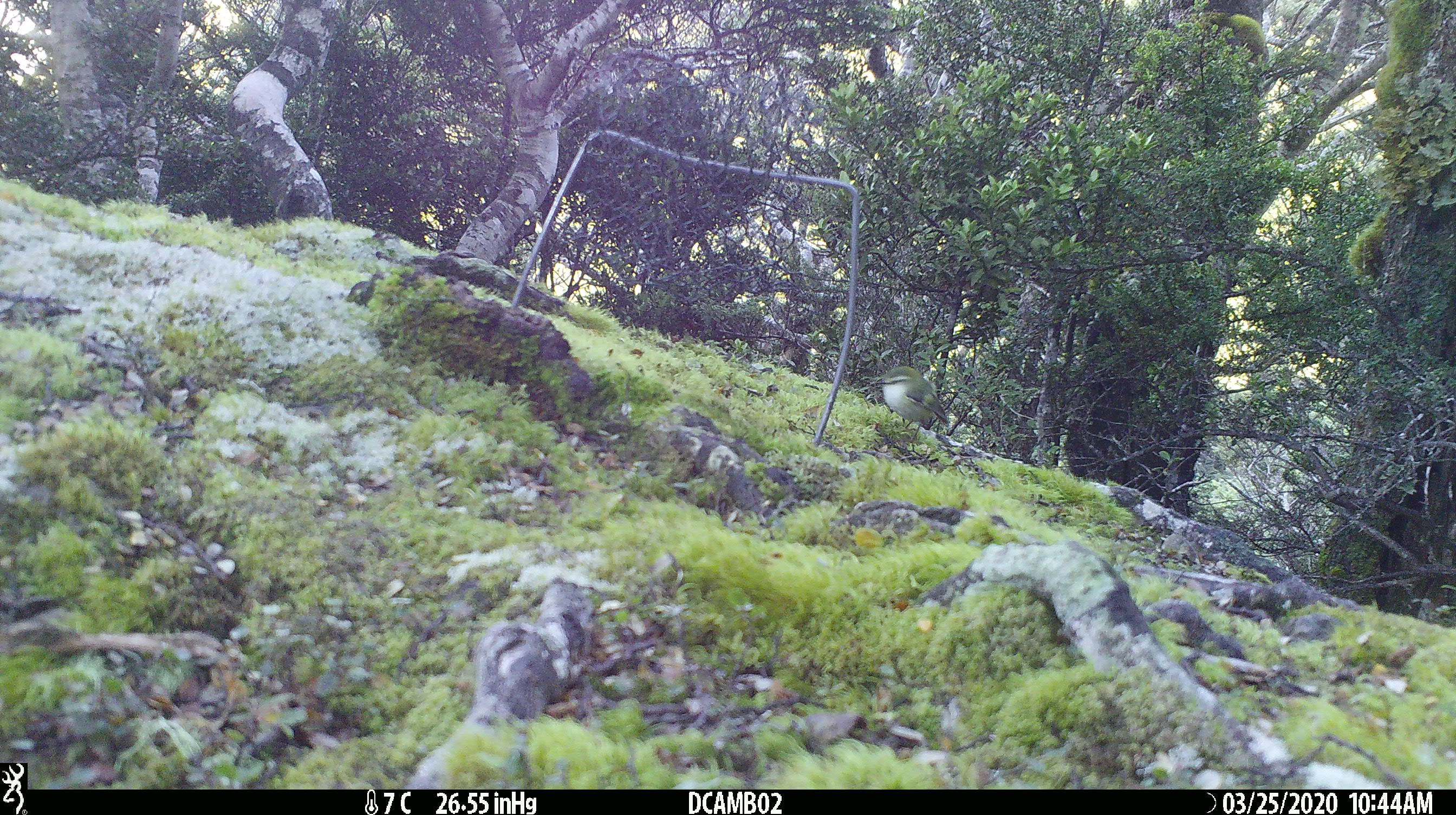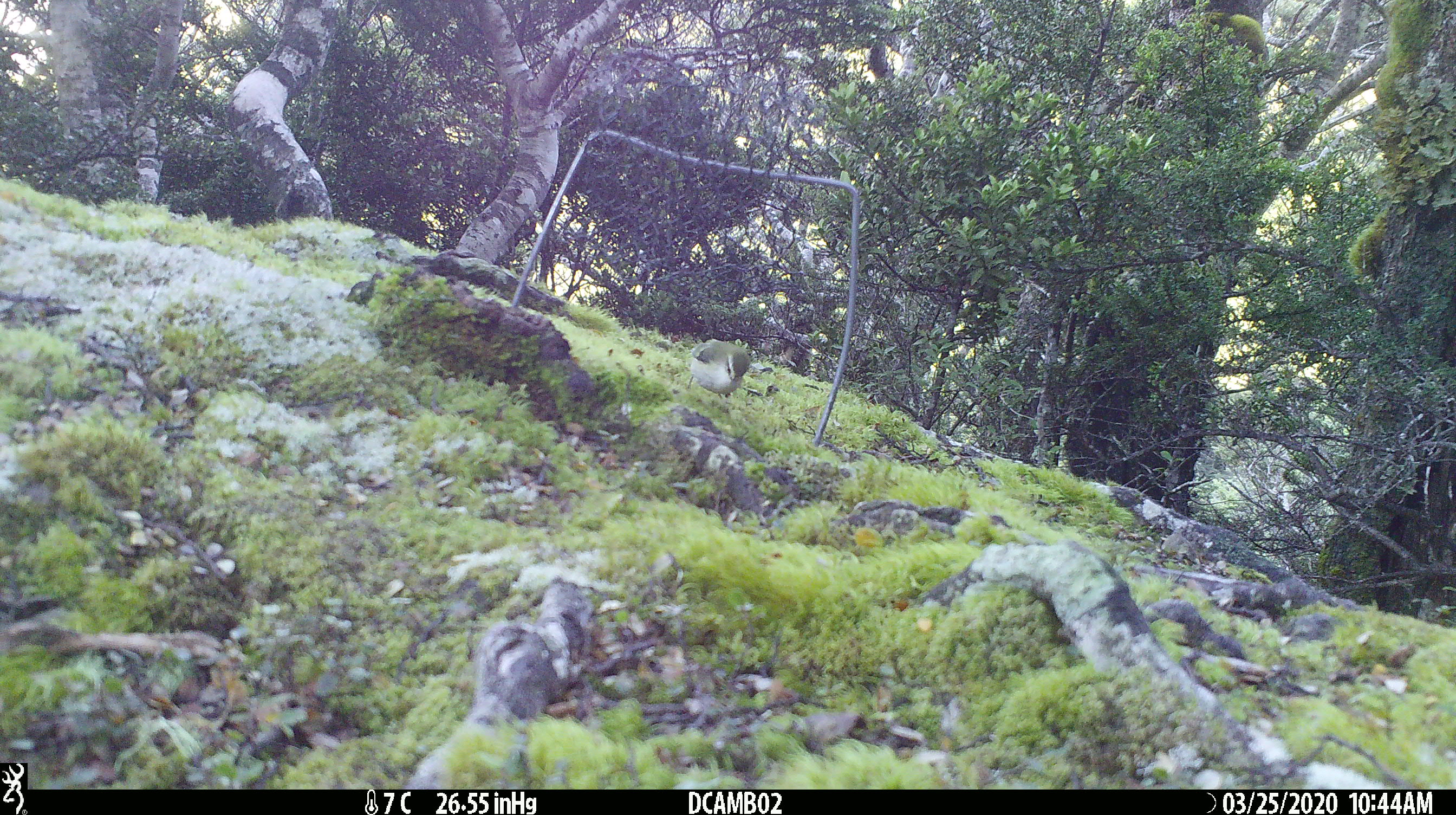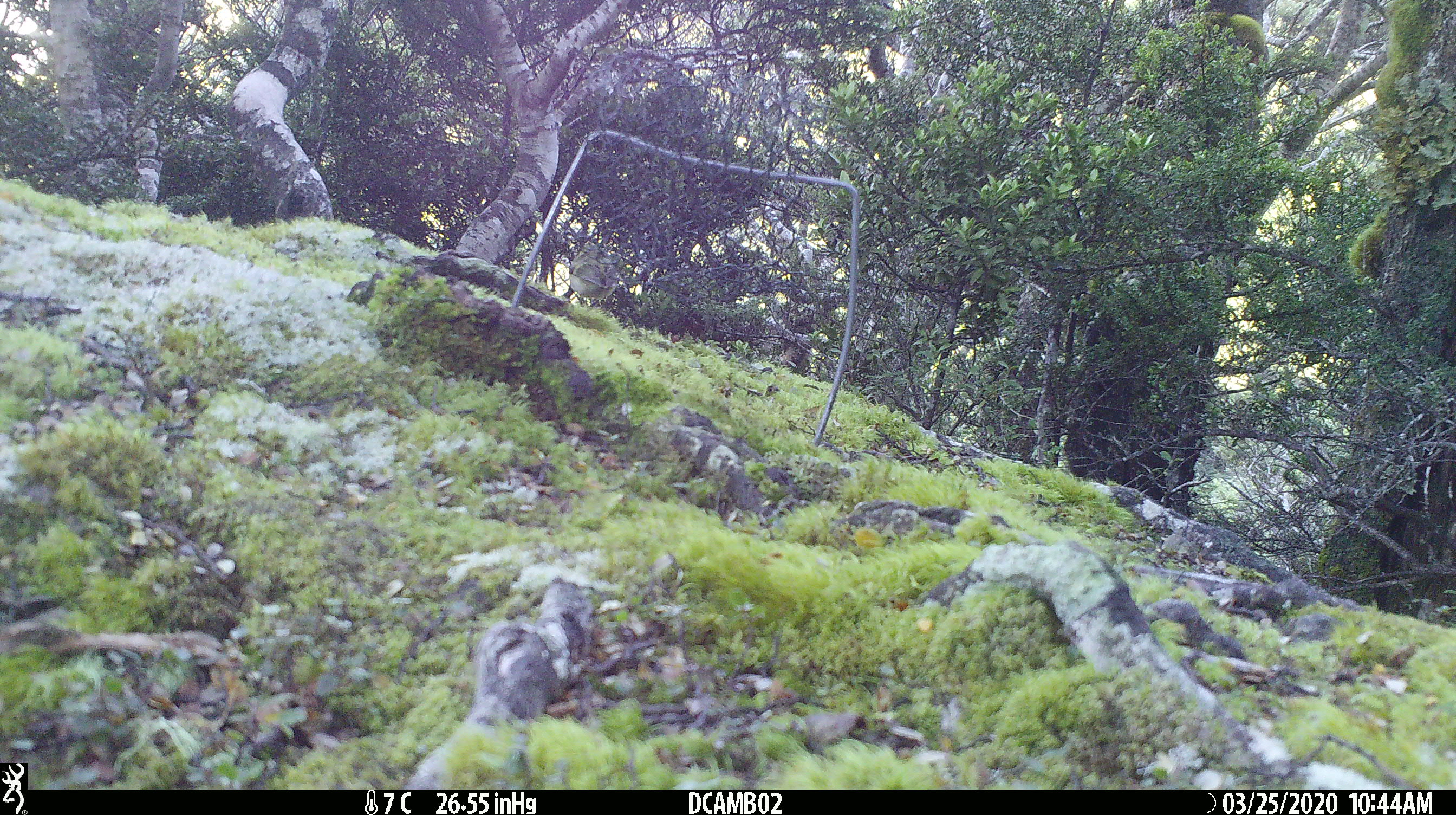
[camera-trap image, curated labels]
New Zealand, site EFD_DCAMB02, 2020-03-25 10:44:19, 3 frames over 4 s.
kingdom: Animalia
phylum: Chordata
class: Aves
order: Passeriformes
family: Acanthisittidae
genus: Acanthisitta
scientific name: Acanthisitta chloris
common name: rifleman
Rifleman (Acanthisitta chloris).